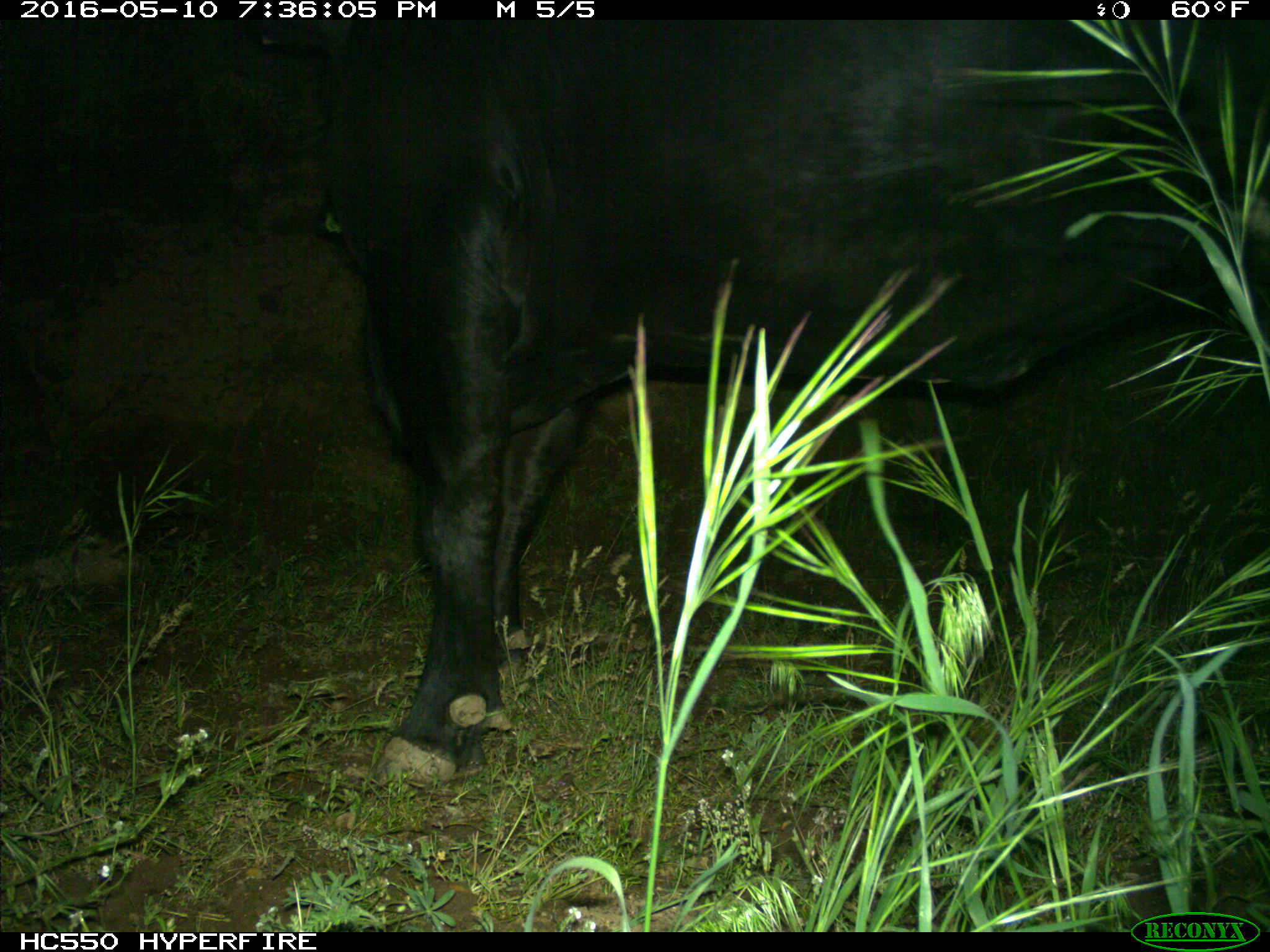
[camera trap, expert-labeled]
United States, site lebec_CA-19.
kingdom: Animalia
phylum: Chordata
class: Mammalia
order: Artiodactyla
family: Bovidae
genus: Bos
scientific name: Bos taurus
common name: domestic cow